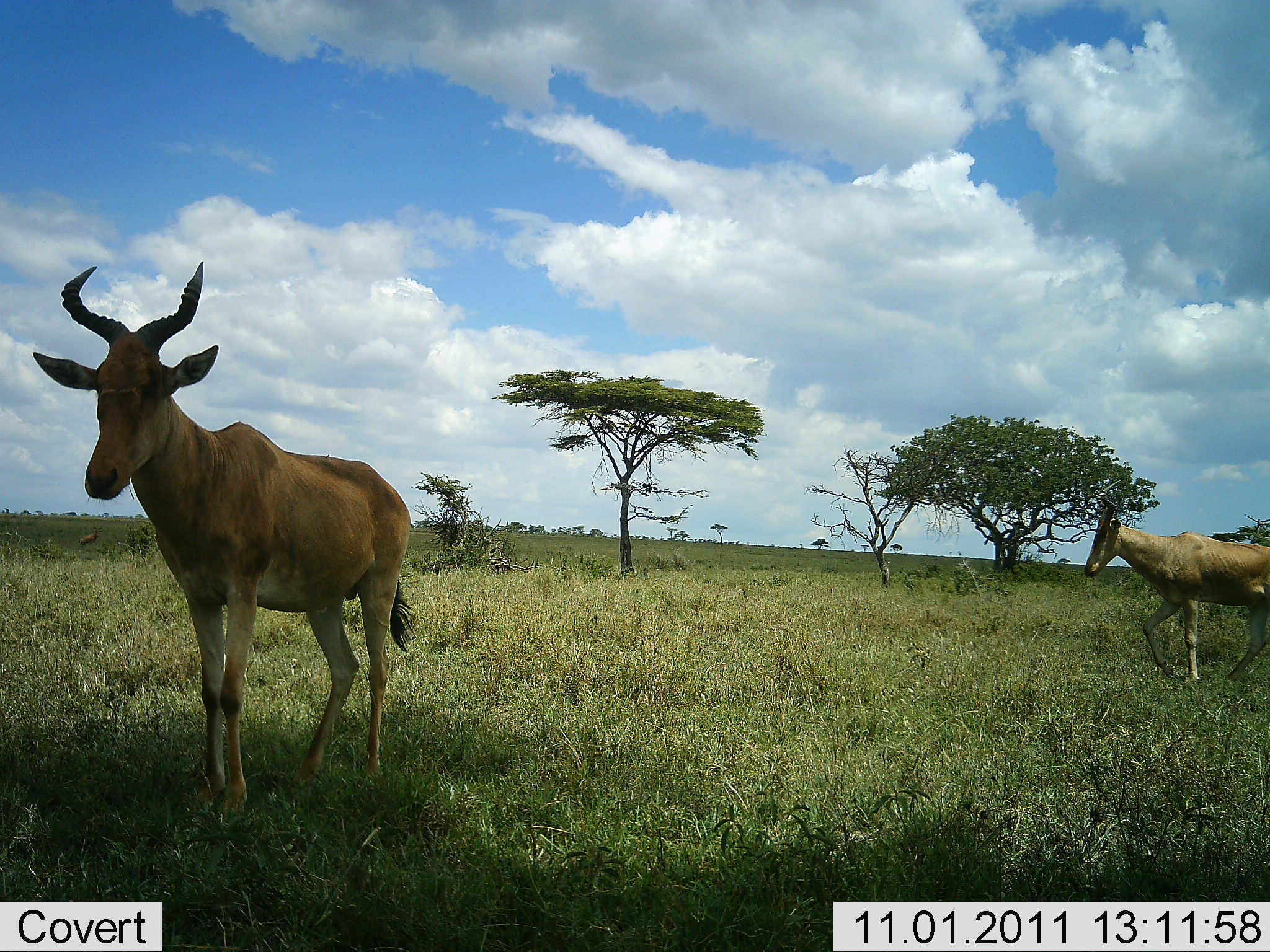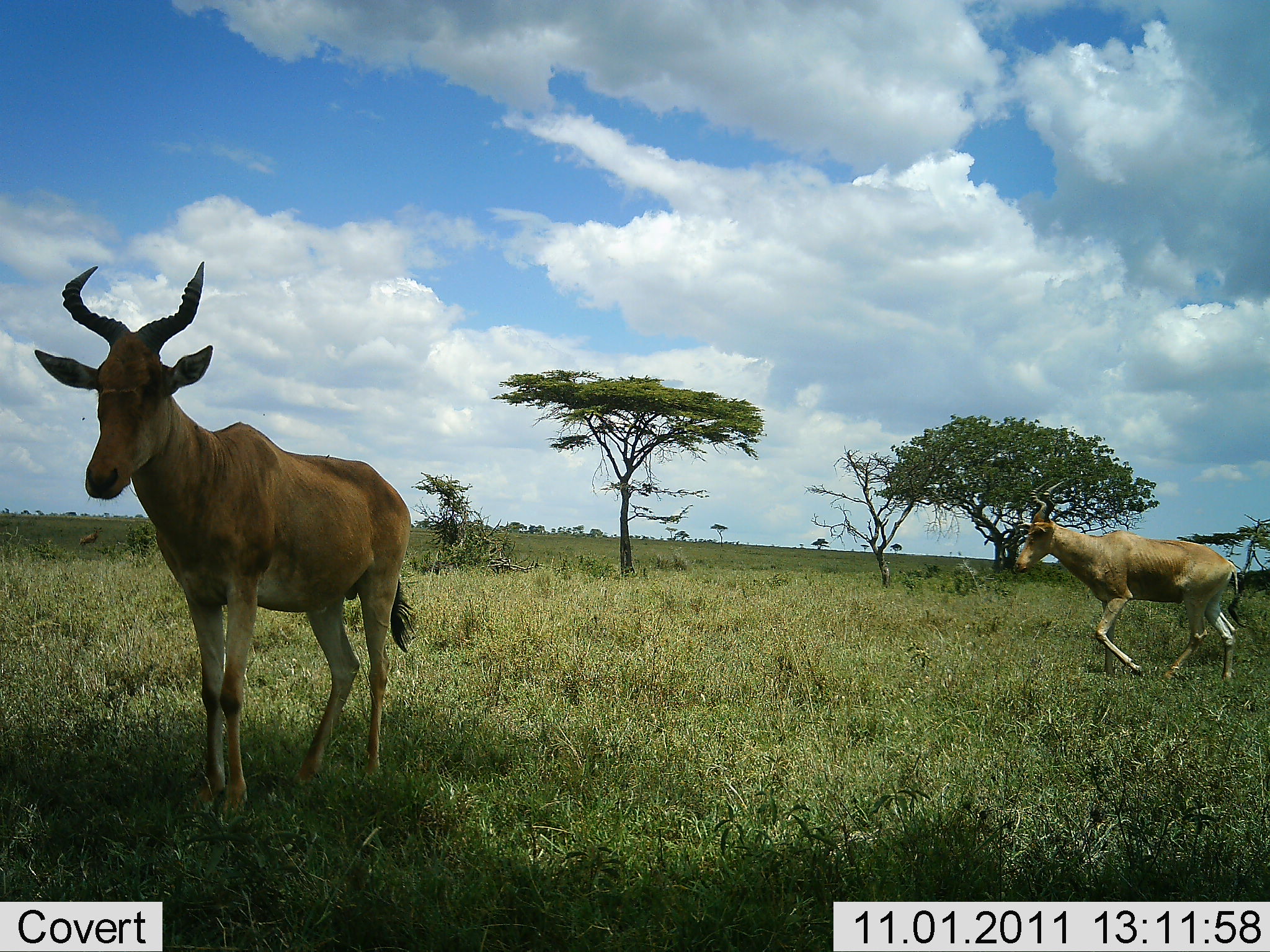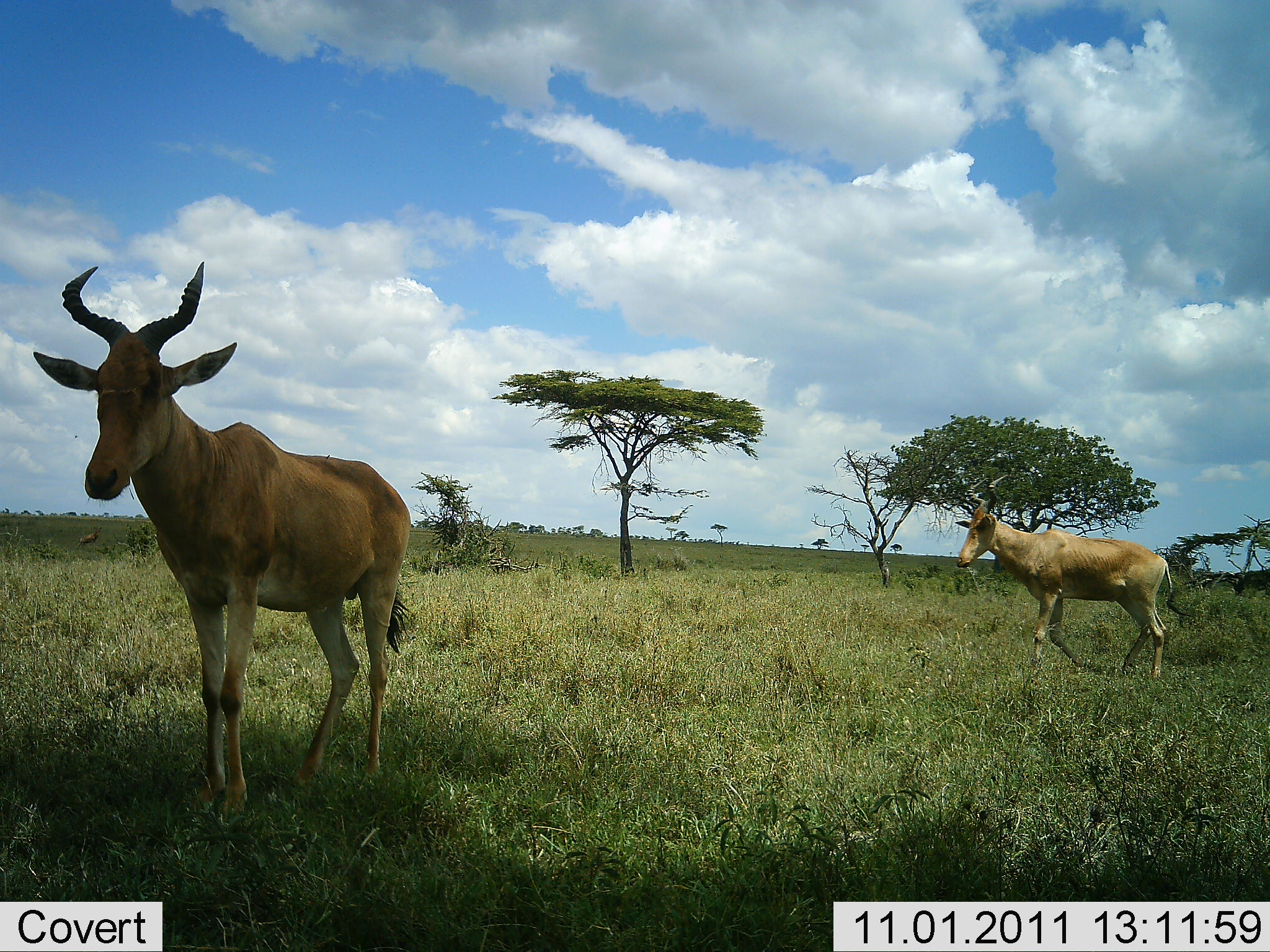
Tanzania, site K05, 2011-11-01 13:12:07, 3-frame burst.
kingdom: Animalia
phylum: Chordata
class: Mammalia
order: Artiodactyla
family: Bovidae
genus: Alcelaphus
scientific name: Alcelaphus buselaphus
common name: hartebeest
Hartebeest (Alcelaphus buselaphus), count 2. Behavior (volunteer vote fractions): standing 100%, resting 0%, moving 57%, interacting 0%. Young present (vote fraction): 0%. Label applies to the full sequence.